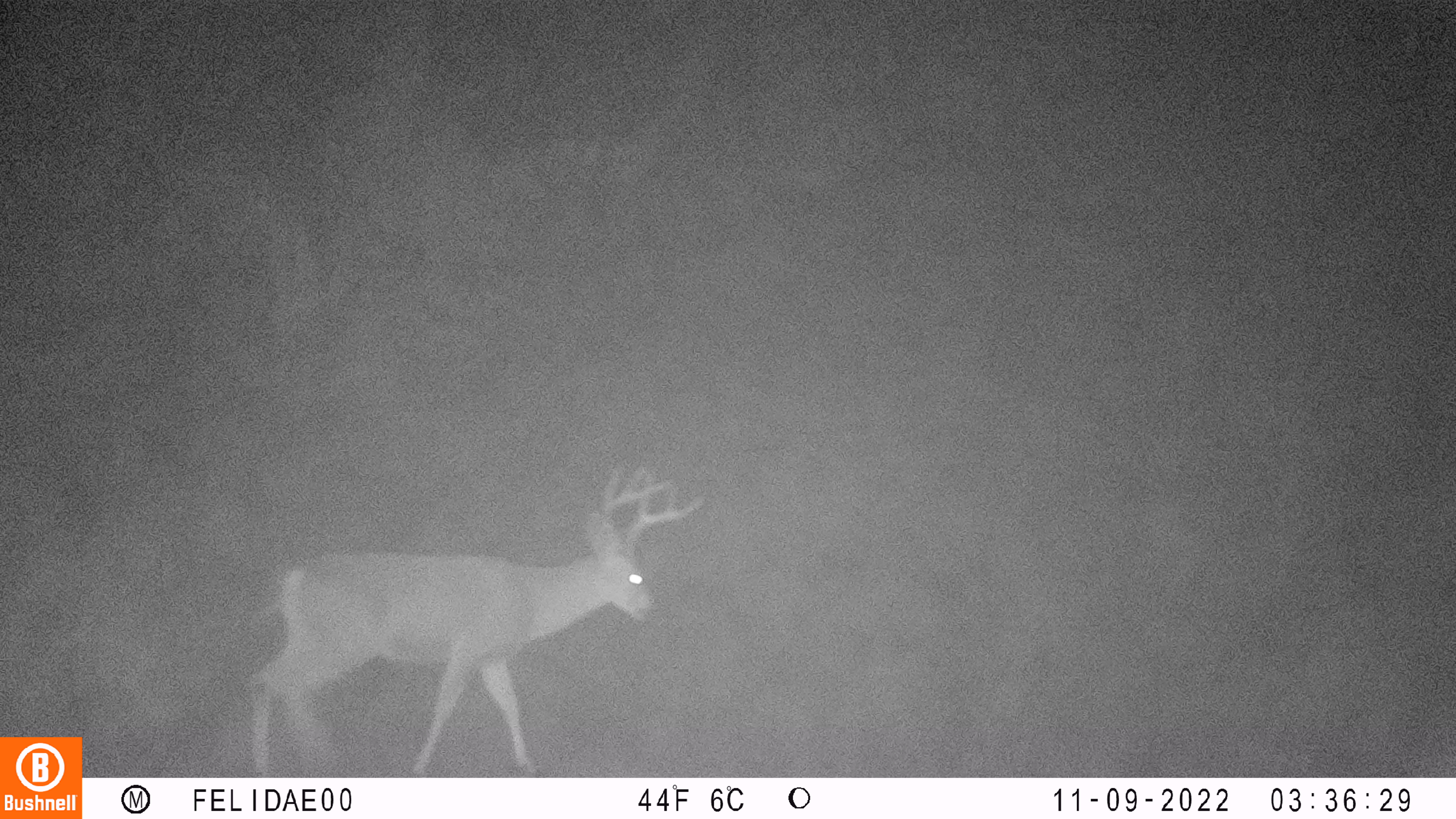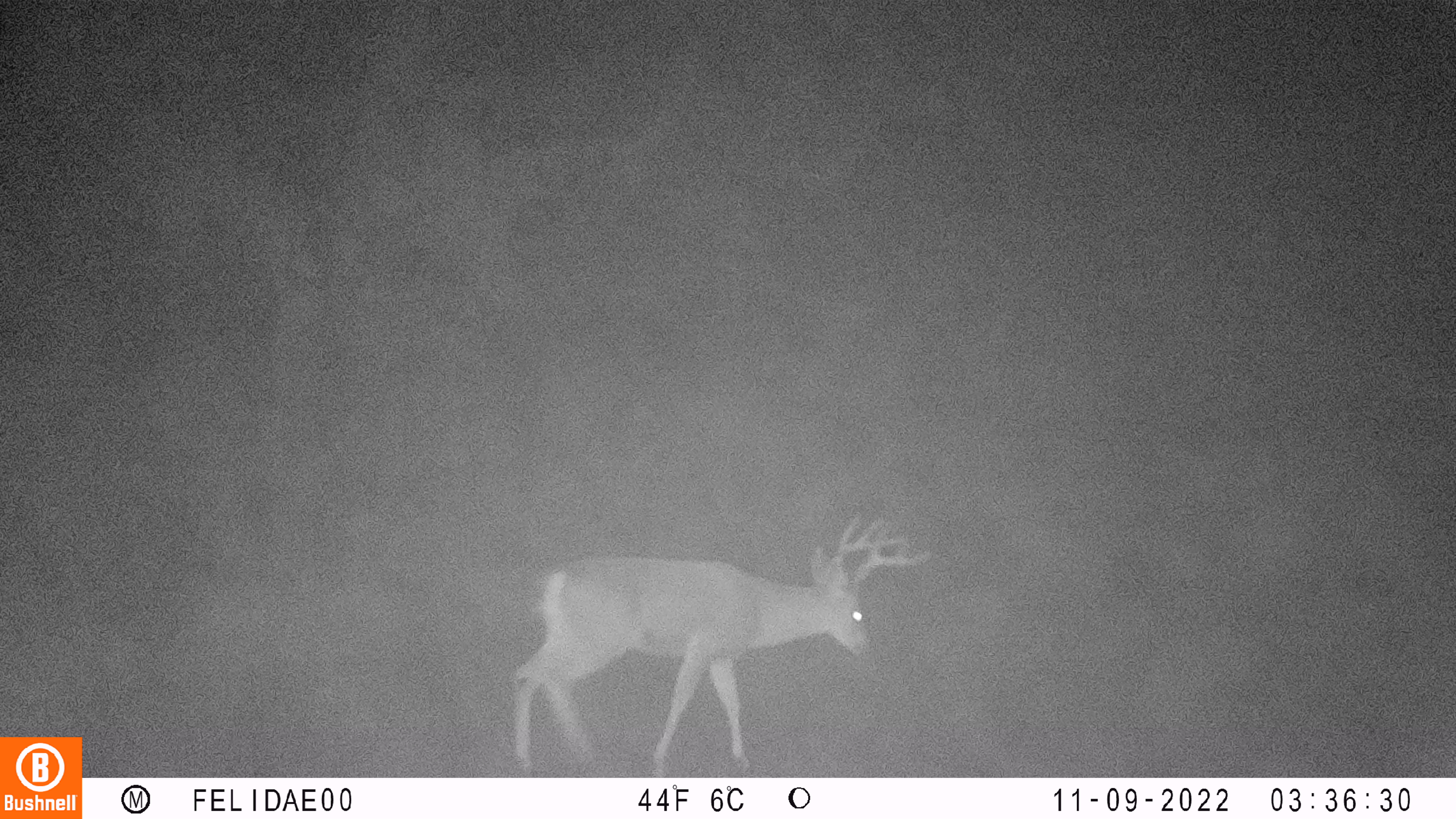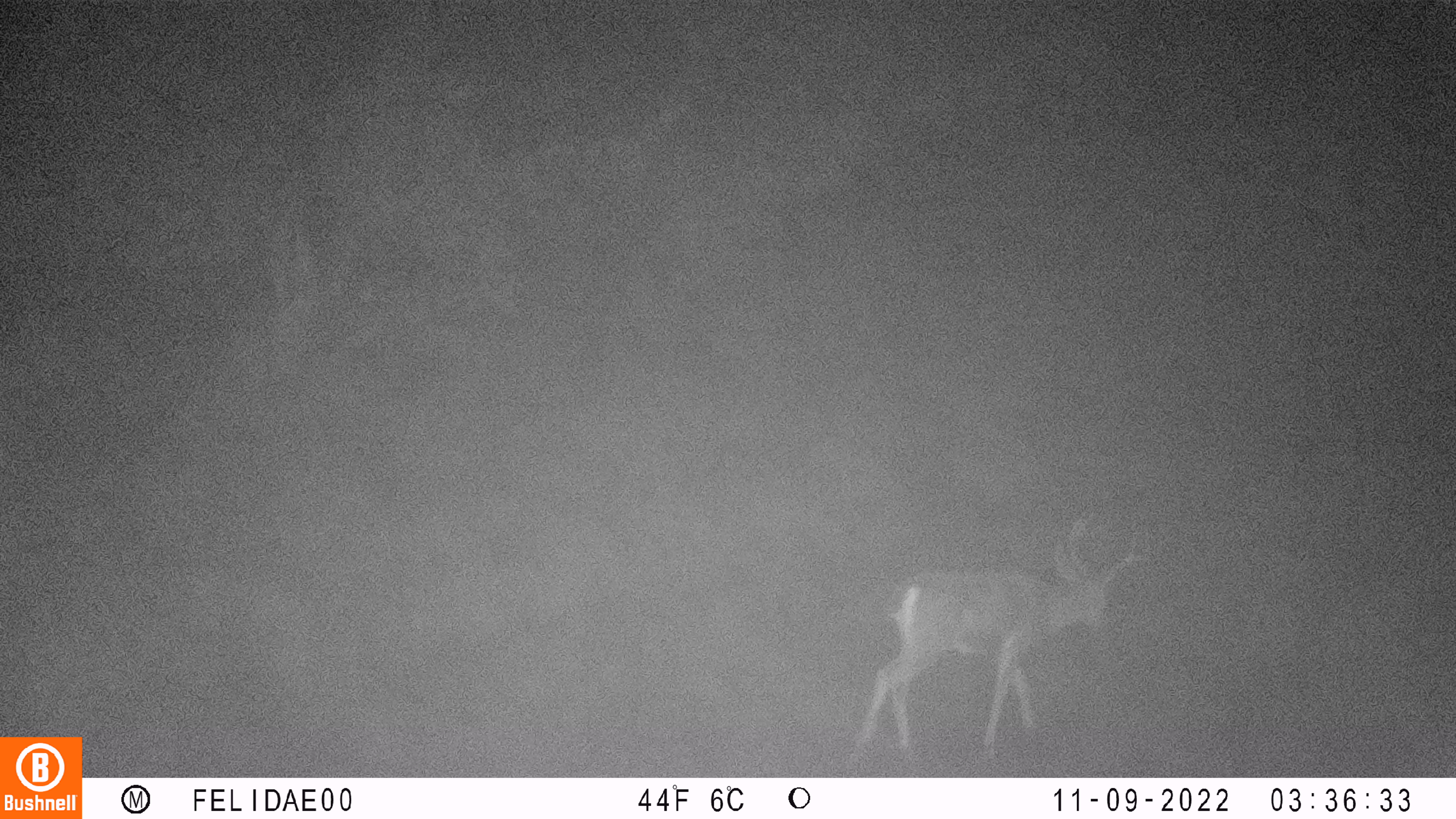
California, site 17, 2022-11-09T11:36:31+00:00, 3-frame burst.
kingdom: Animalia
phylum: Chordata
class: Mammalia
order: Artiodactyla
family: Cervidae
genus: Odocoileus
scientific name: Odocoileus hemionus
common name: mule deer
Mule deer (Odocoileus hemionus).